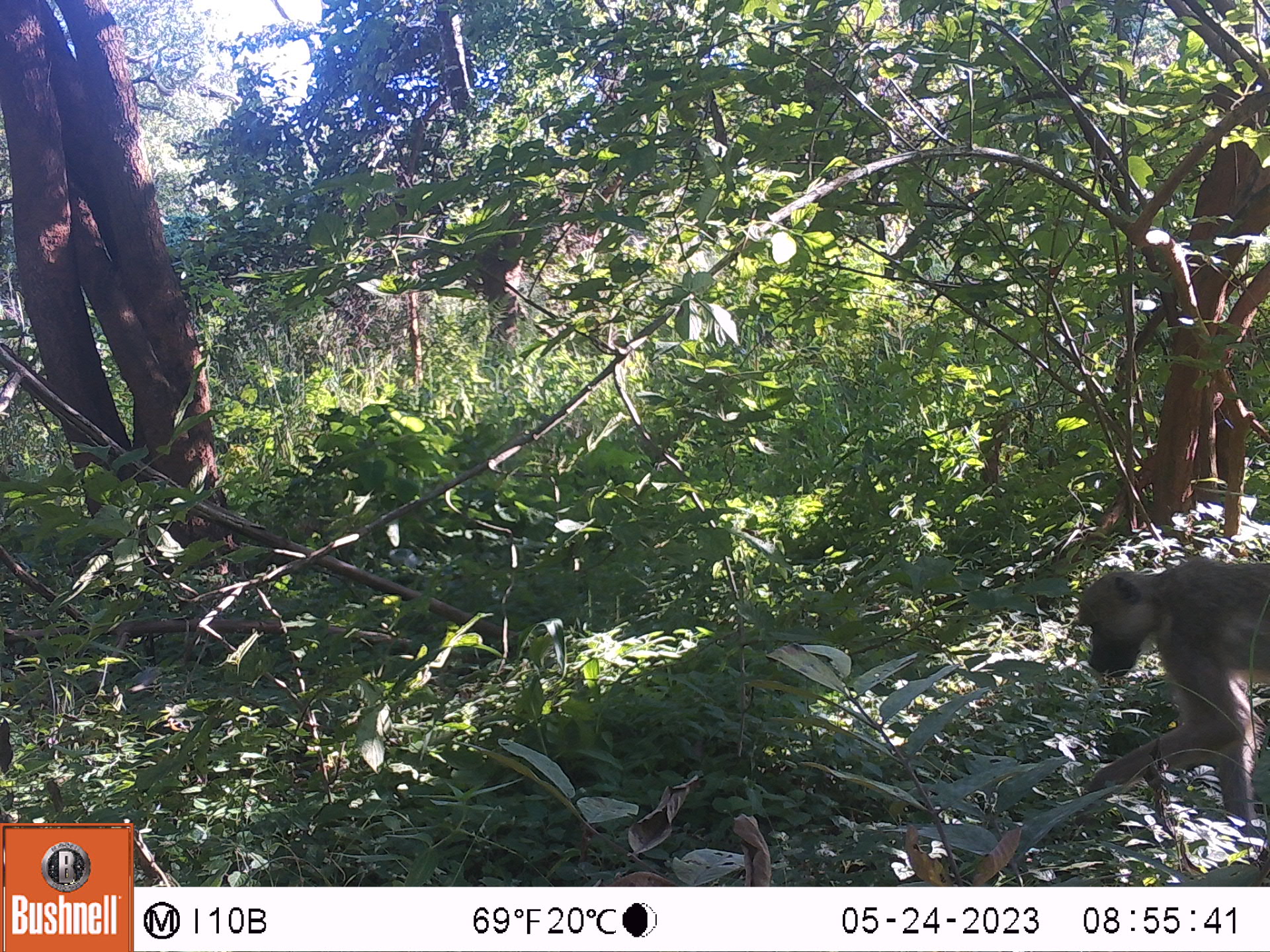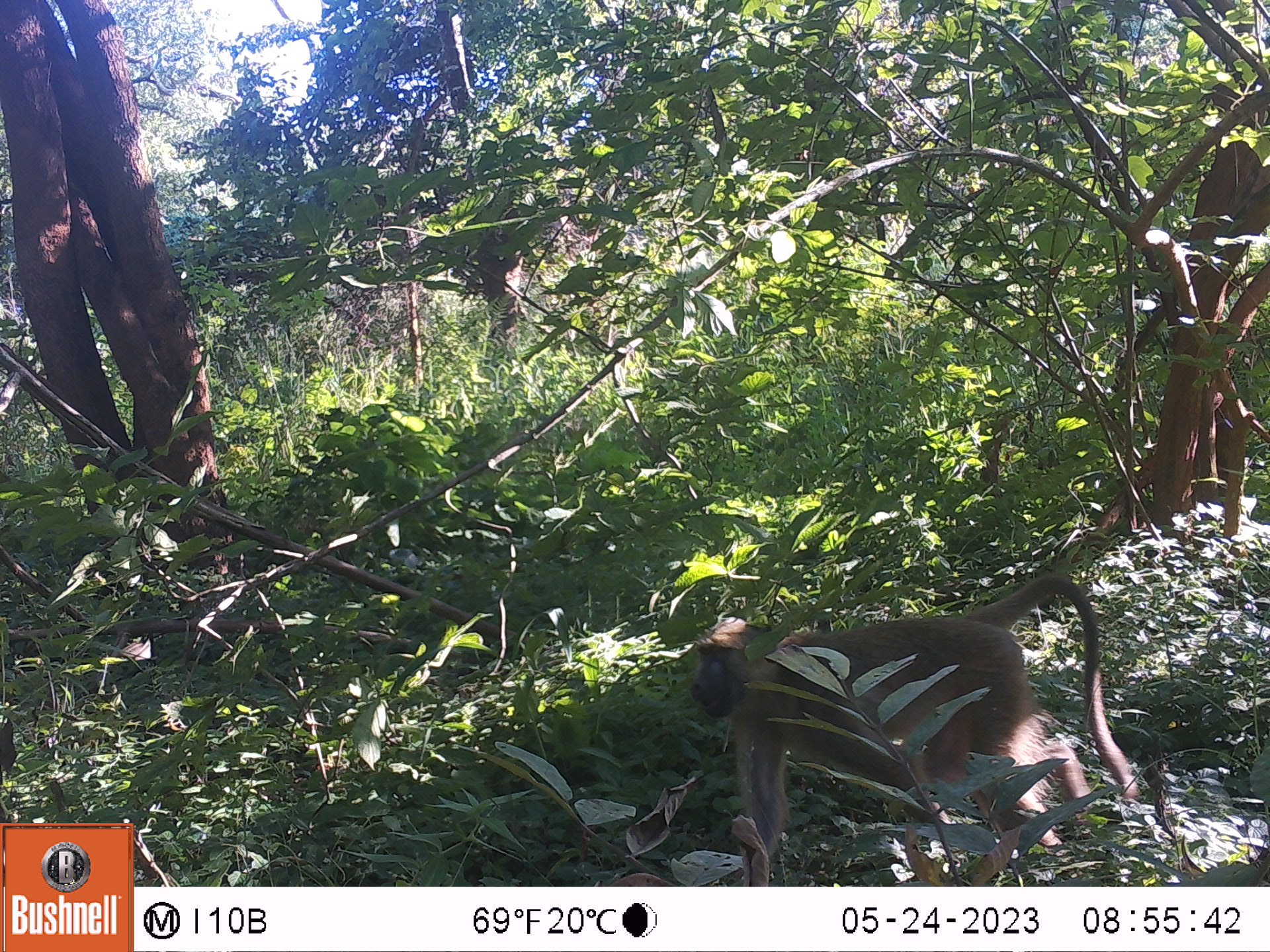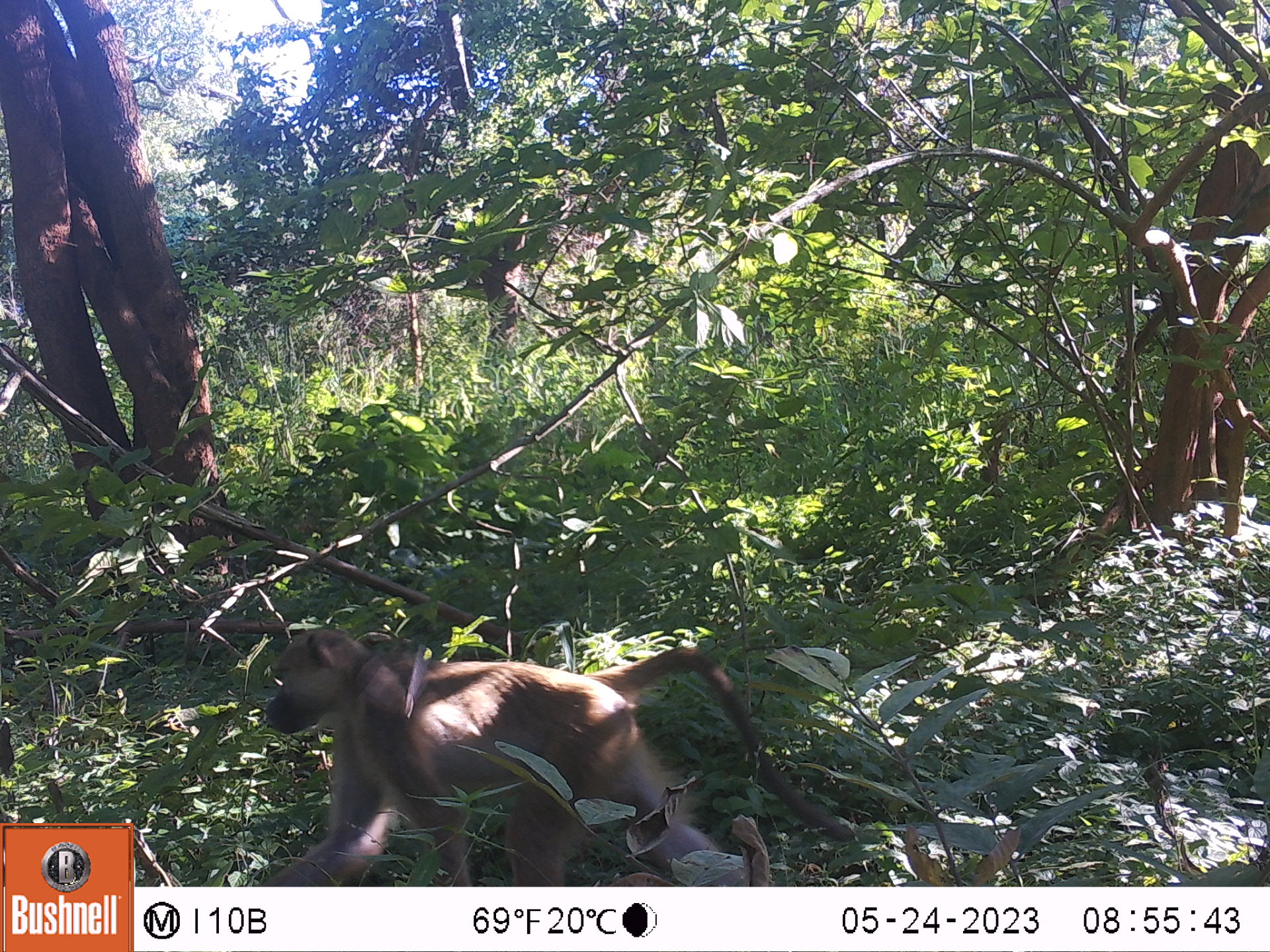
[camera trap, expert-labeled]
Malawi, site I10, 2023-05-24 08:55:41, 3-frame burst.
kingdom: Animalia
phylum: Chordata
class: Mammalia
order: Primates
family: Cercopithecidae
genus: Papio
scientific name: Papio cynocephalus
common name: yellow baboon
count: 1